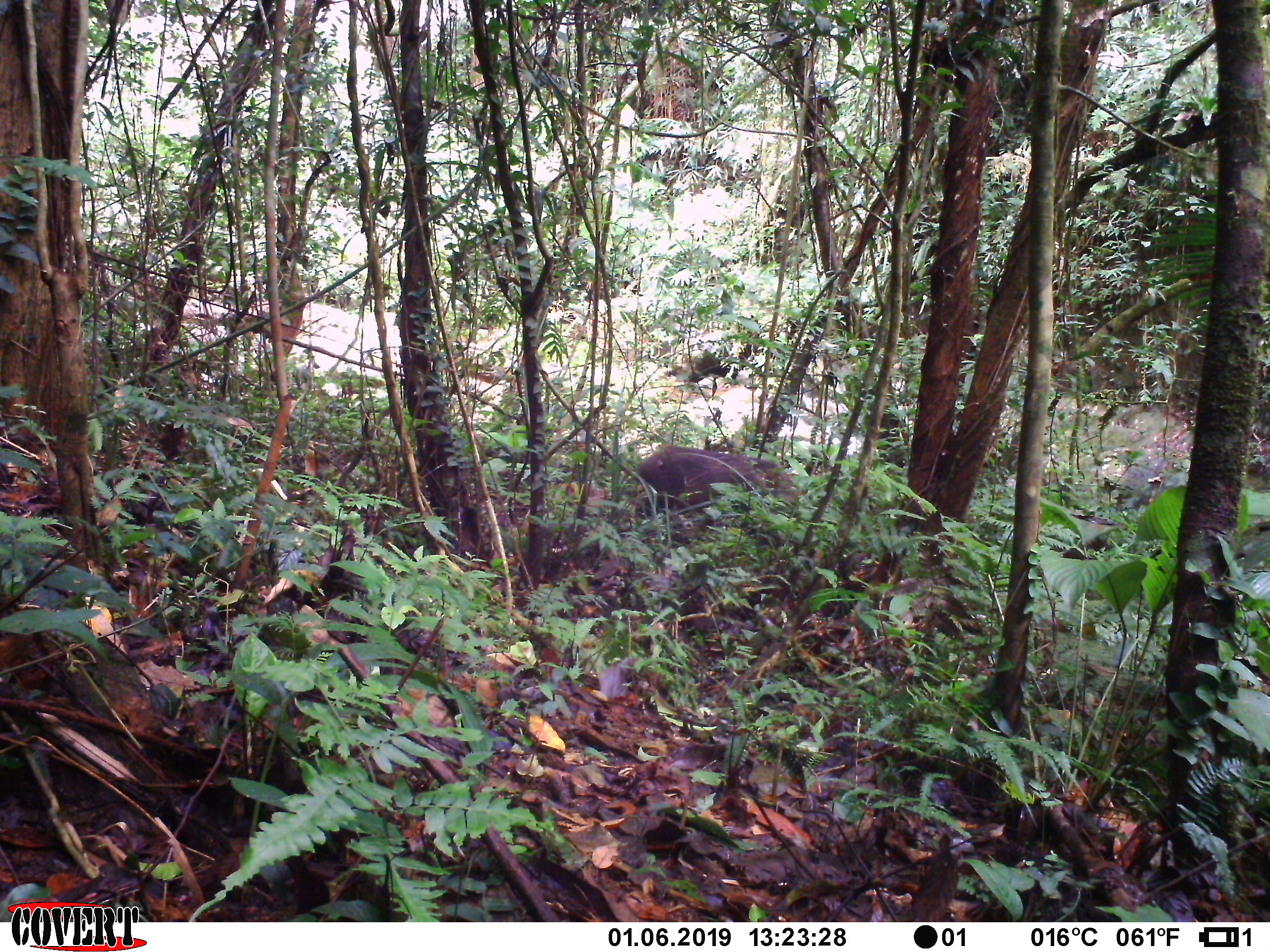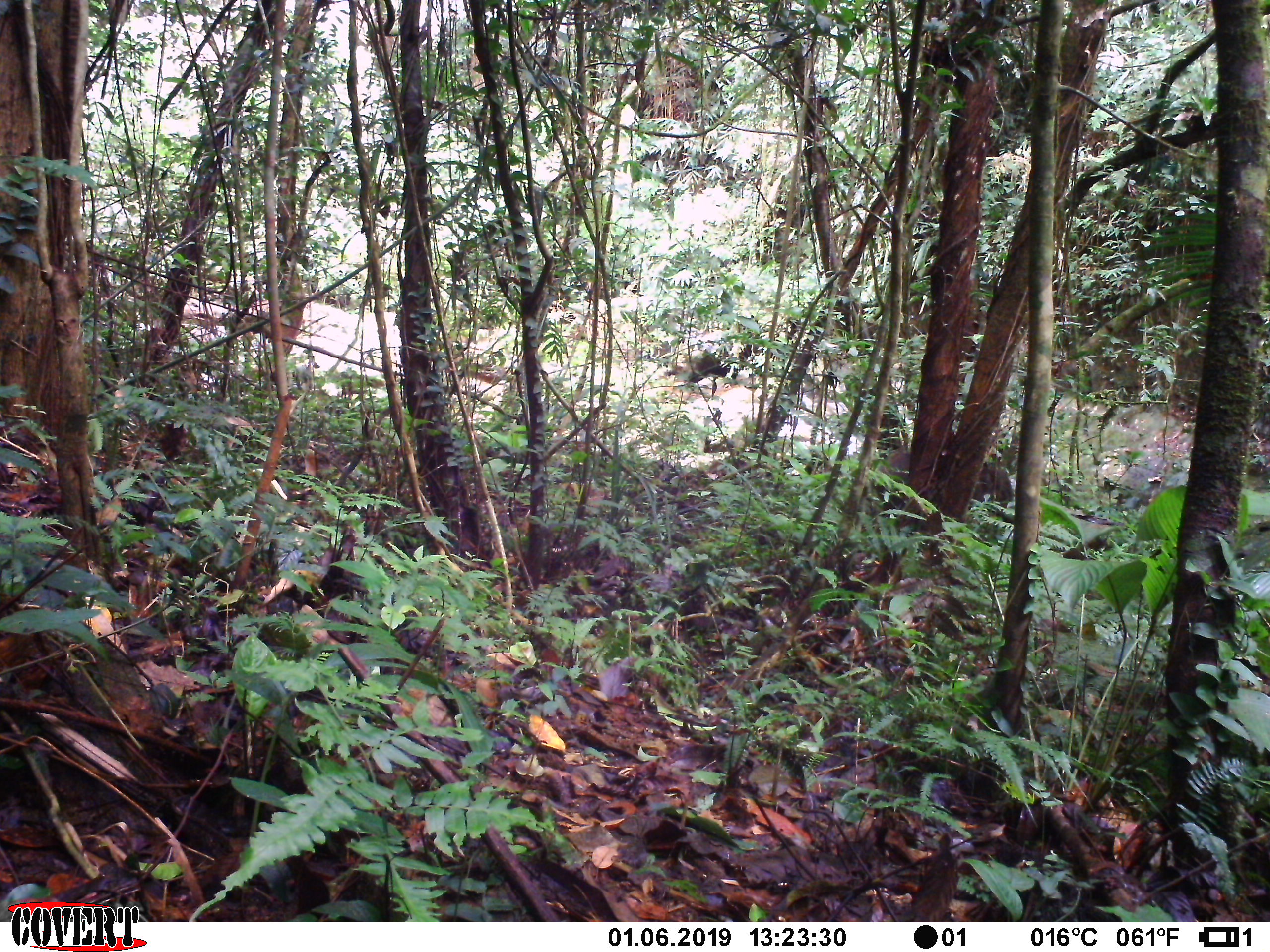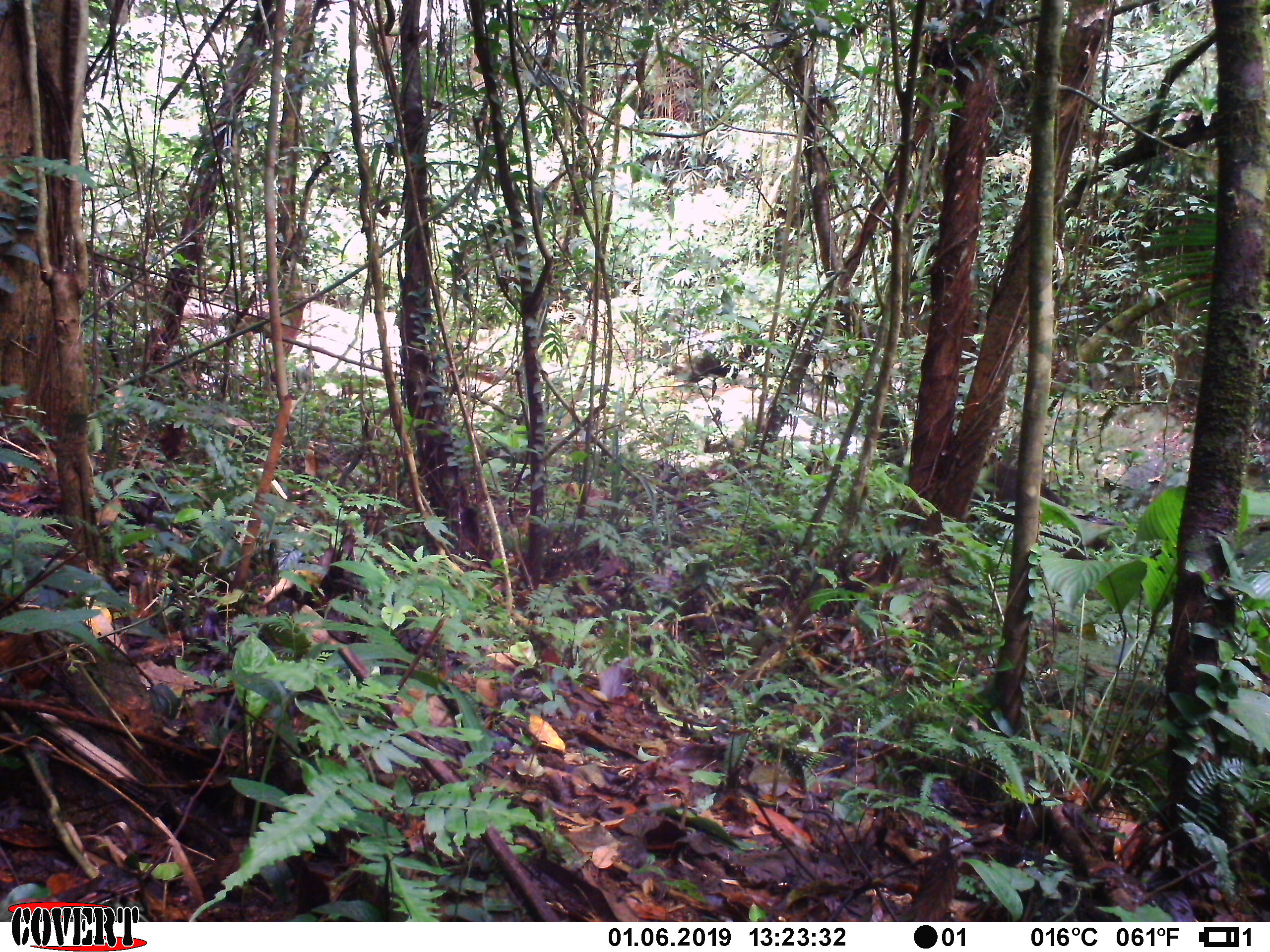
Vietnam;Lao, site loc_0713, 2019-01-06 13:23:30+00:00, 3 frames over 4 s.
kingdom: Animalia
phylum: Chordata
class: Mammalia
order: Artiodactyla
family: Suidae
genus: Sus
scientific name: Sus scrofa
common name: eurasian wild pig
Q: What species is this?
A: Eurasian wild pig (Sus scrofa).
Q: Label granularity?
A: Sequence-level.